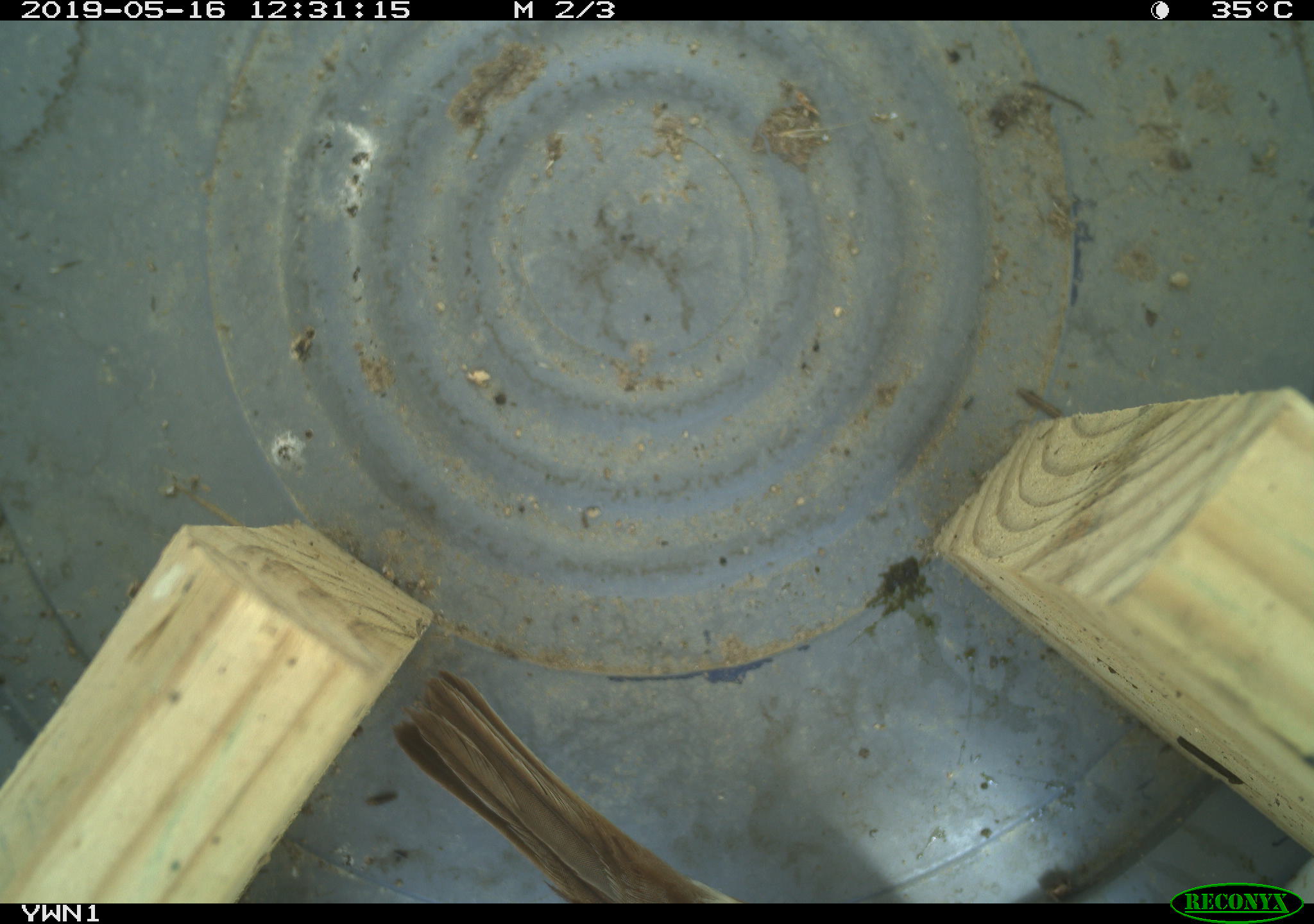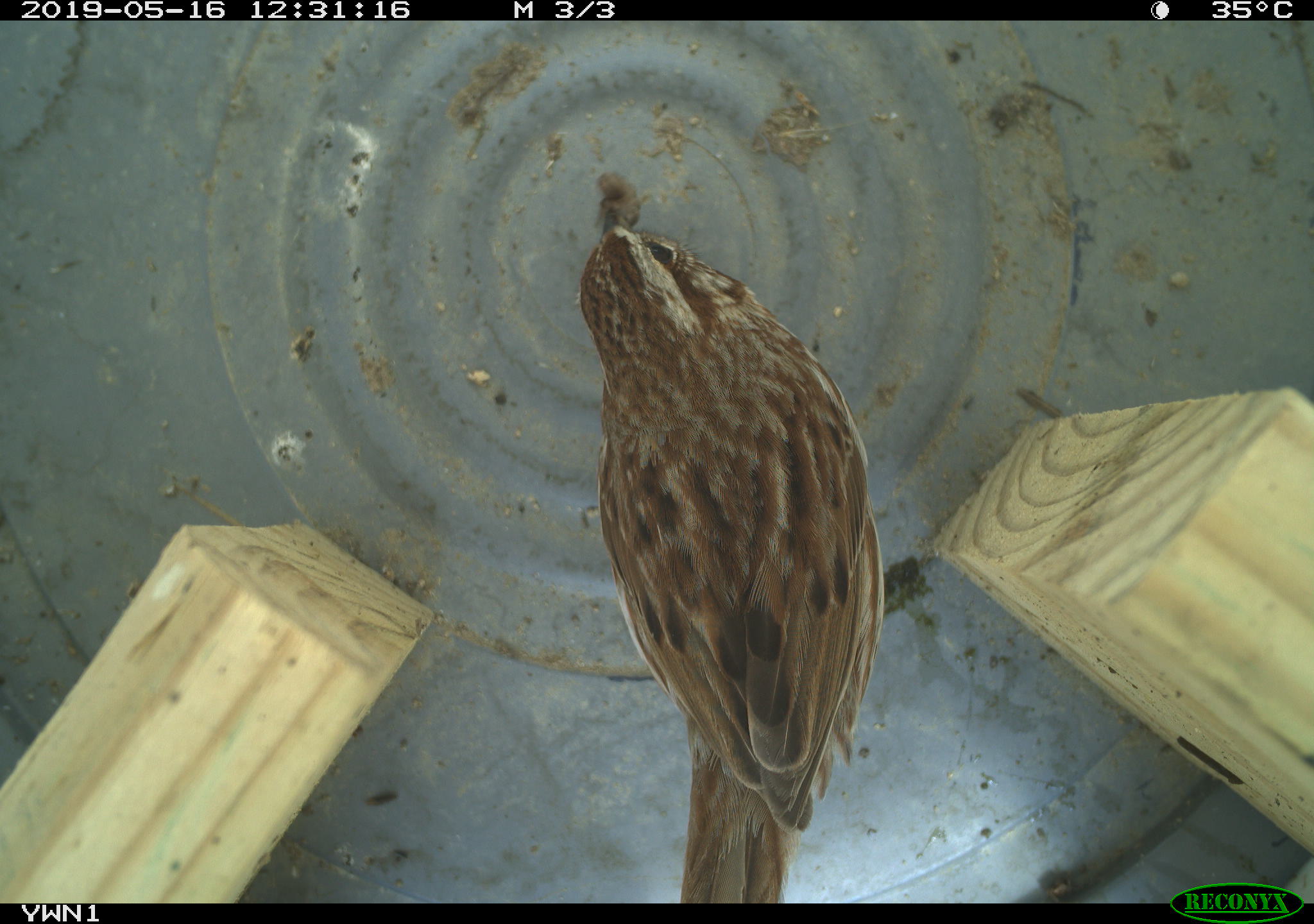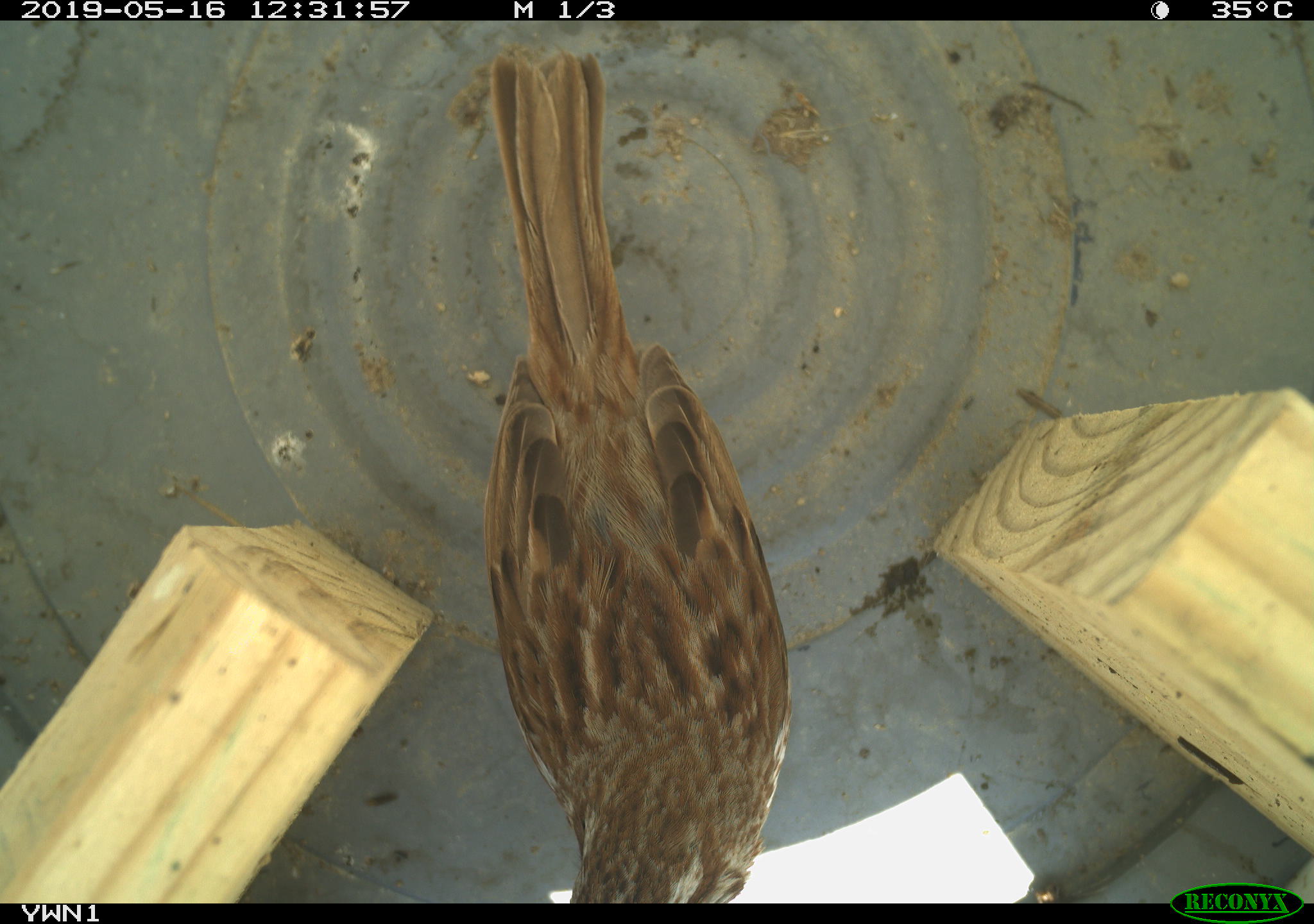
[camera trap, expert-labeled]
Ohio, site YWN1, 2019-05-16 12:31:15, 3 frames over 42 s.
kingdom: Animalia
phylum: Chordata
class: Aves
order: Passeriformes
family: Passerellidae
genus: Melospiza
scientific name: Melospiza melodia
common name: song sparrow